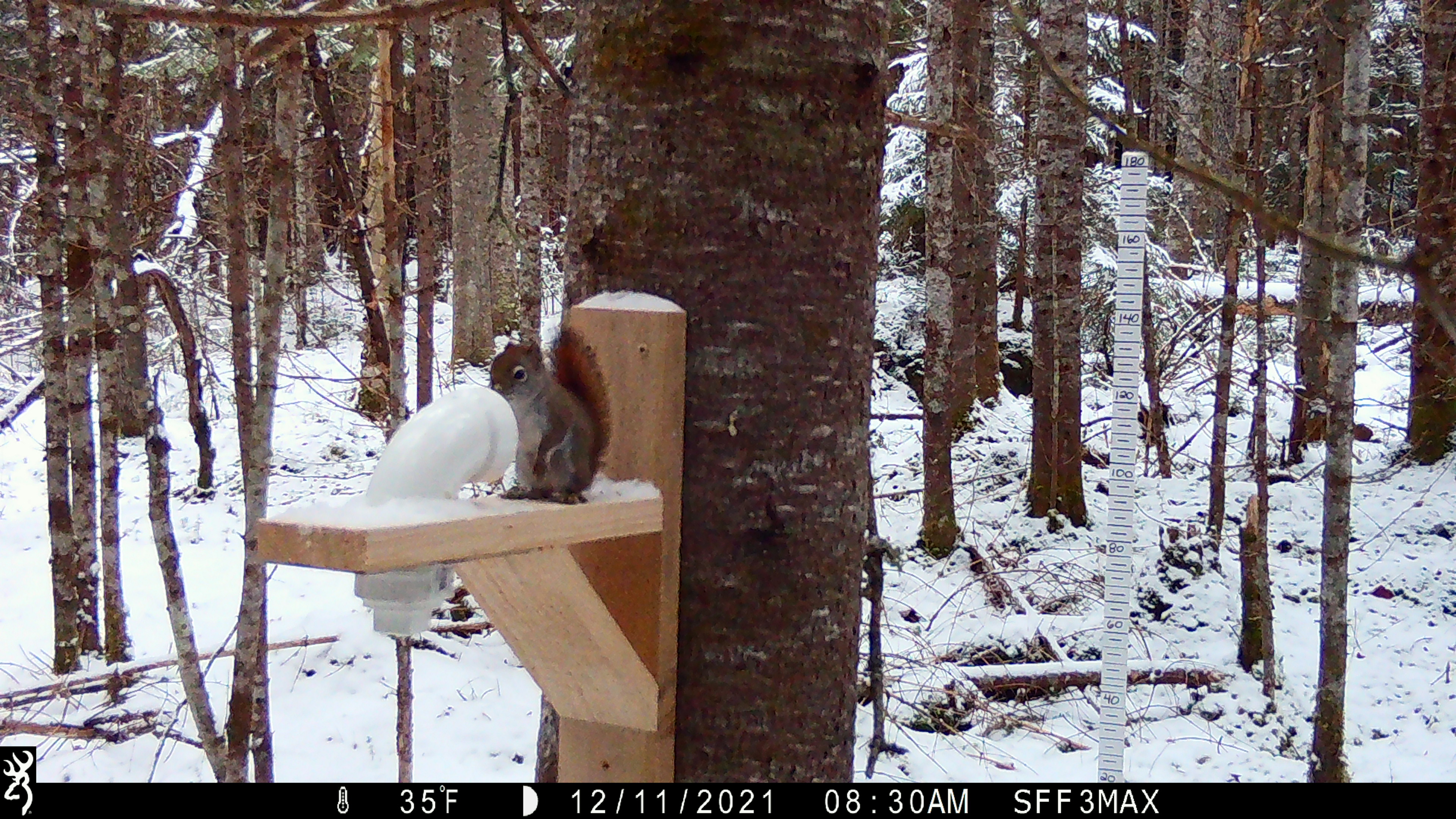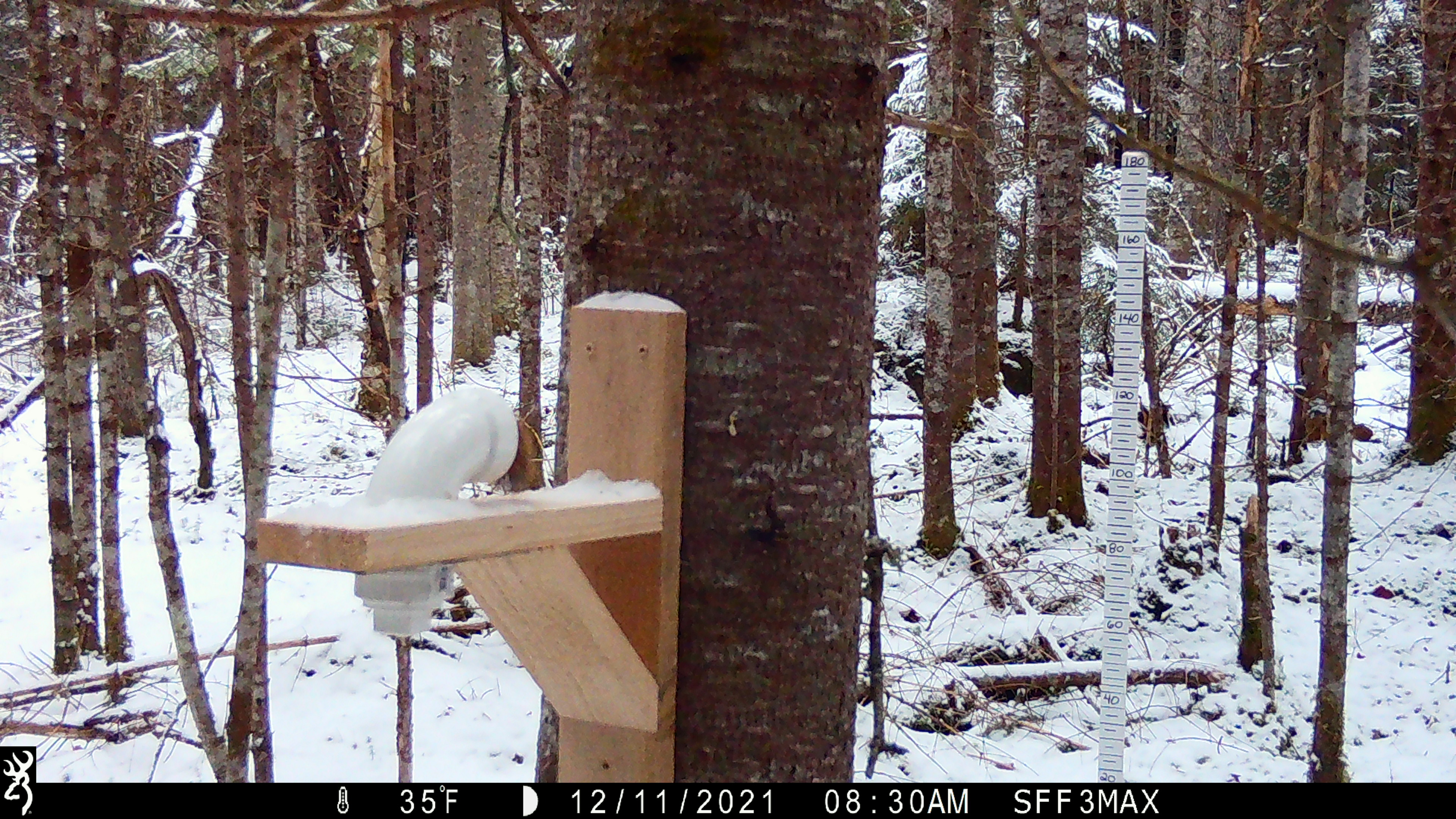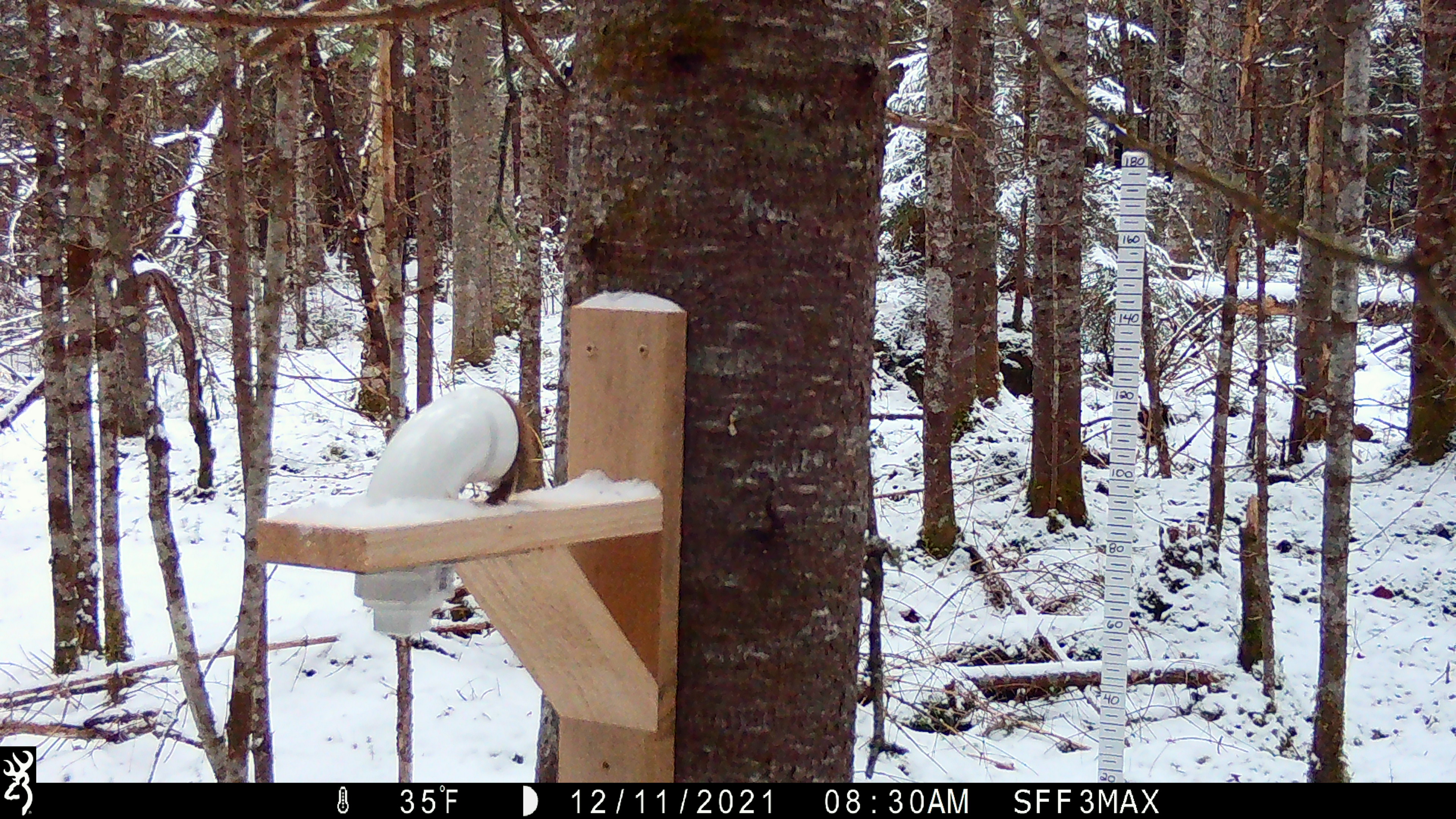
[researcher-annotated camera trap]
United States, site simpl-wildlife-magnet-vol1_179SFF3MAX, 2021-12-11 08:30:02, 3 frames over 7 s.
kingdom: Animalia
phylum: Chordata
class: Mammalia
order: Rodentia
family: Sciuridae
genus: Tamiasciurus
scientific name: Tamiasciurus hudsonicus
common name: red squirrel